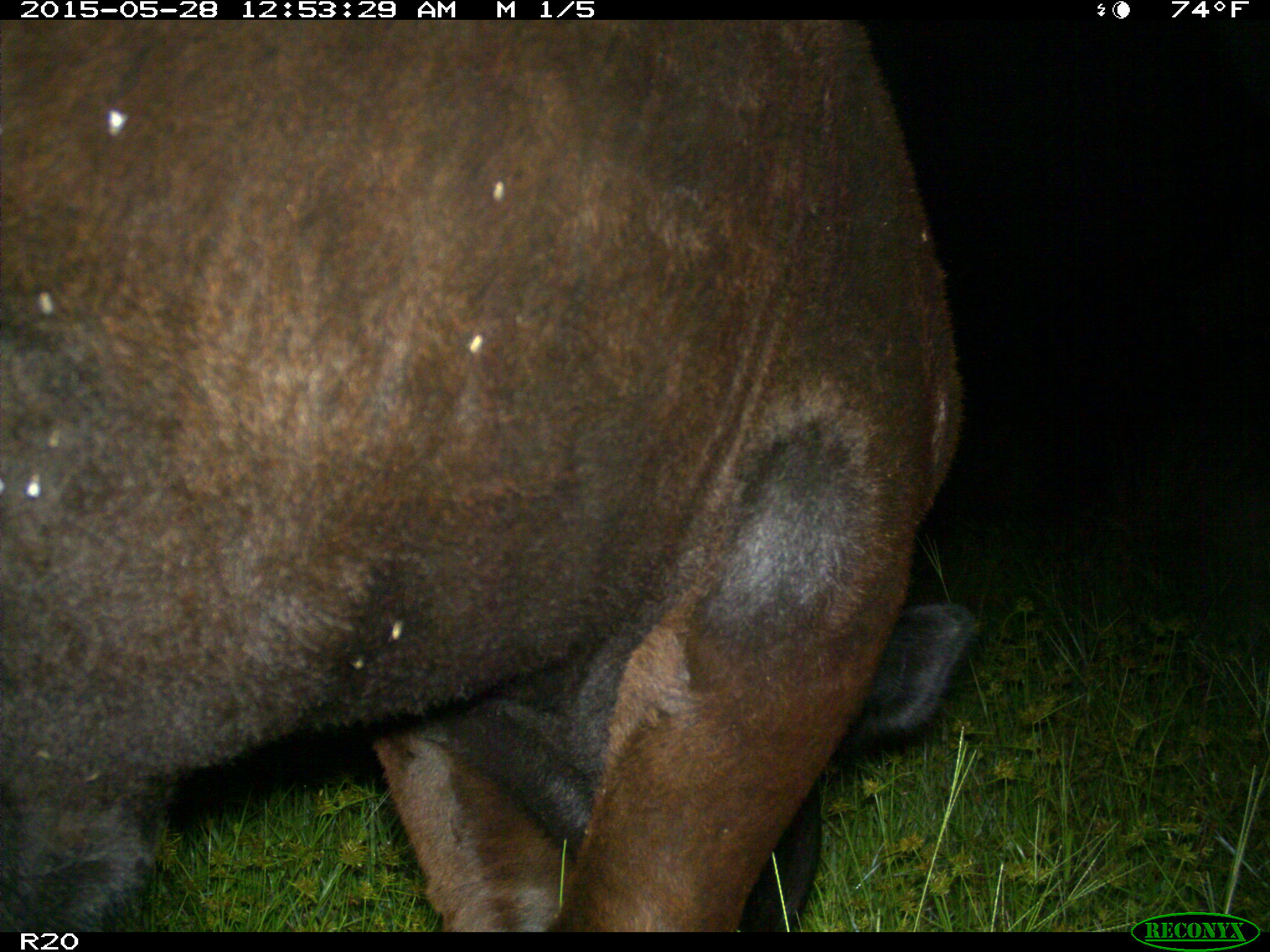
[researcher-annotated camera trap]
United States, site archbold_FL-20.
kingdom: Animalia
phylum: Chordata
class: Mammalia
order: Artiodactyla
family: Bovidae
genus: Bos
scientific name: Bos taurus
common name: domestic cow